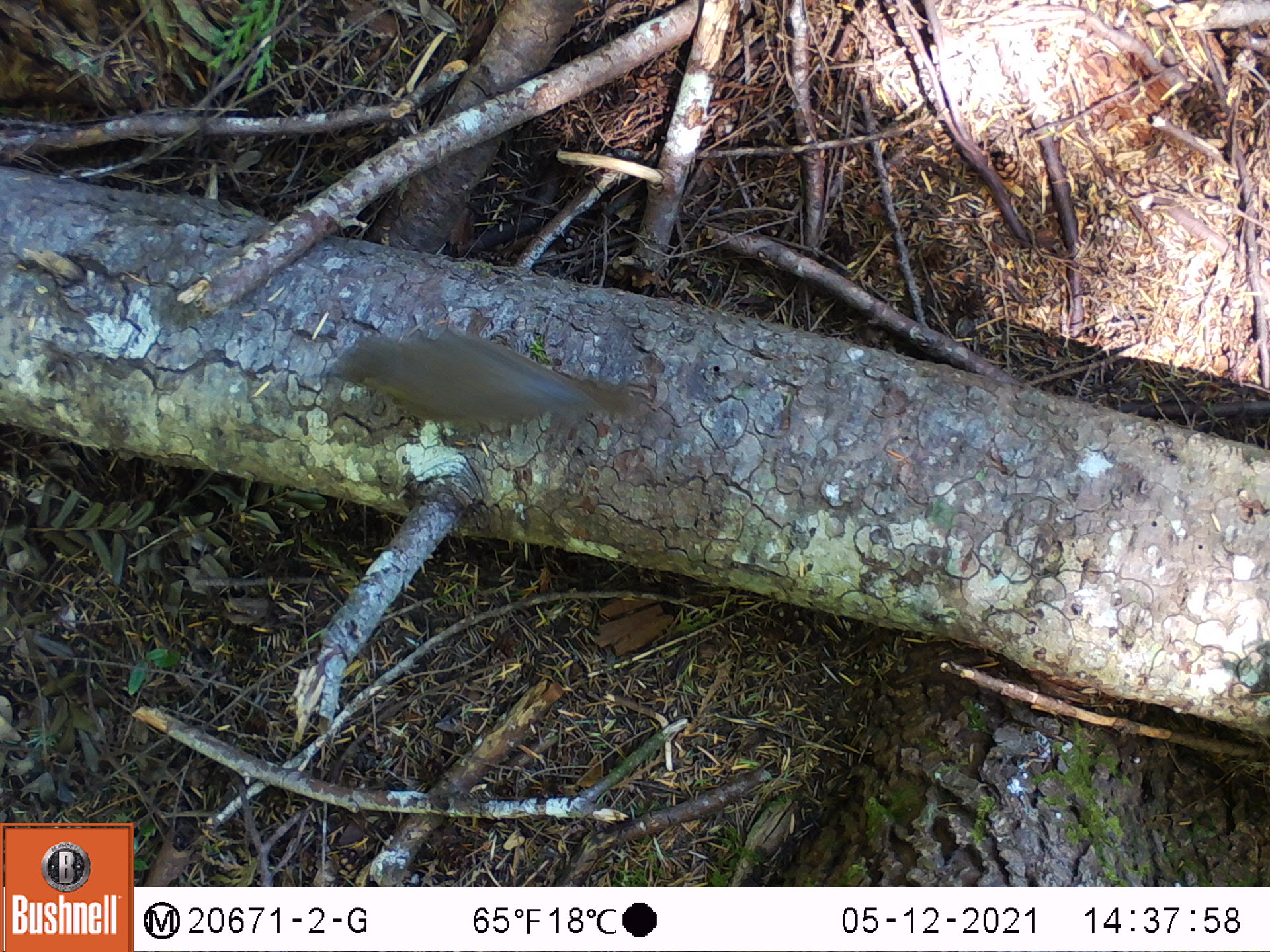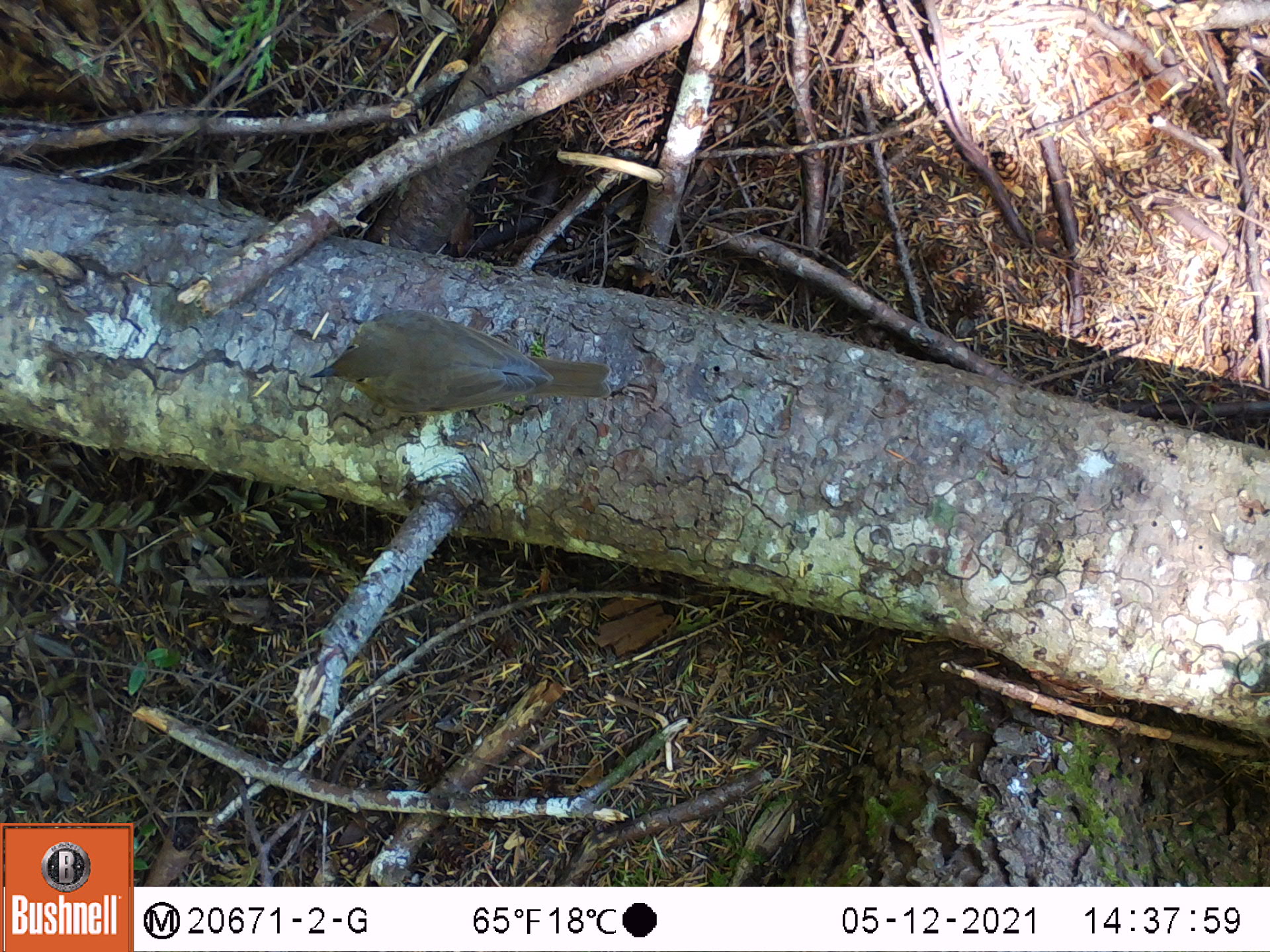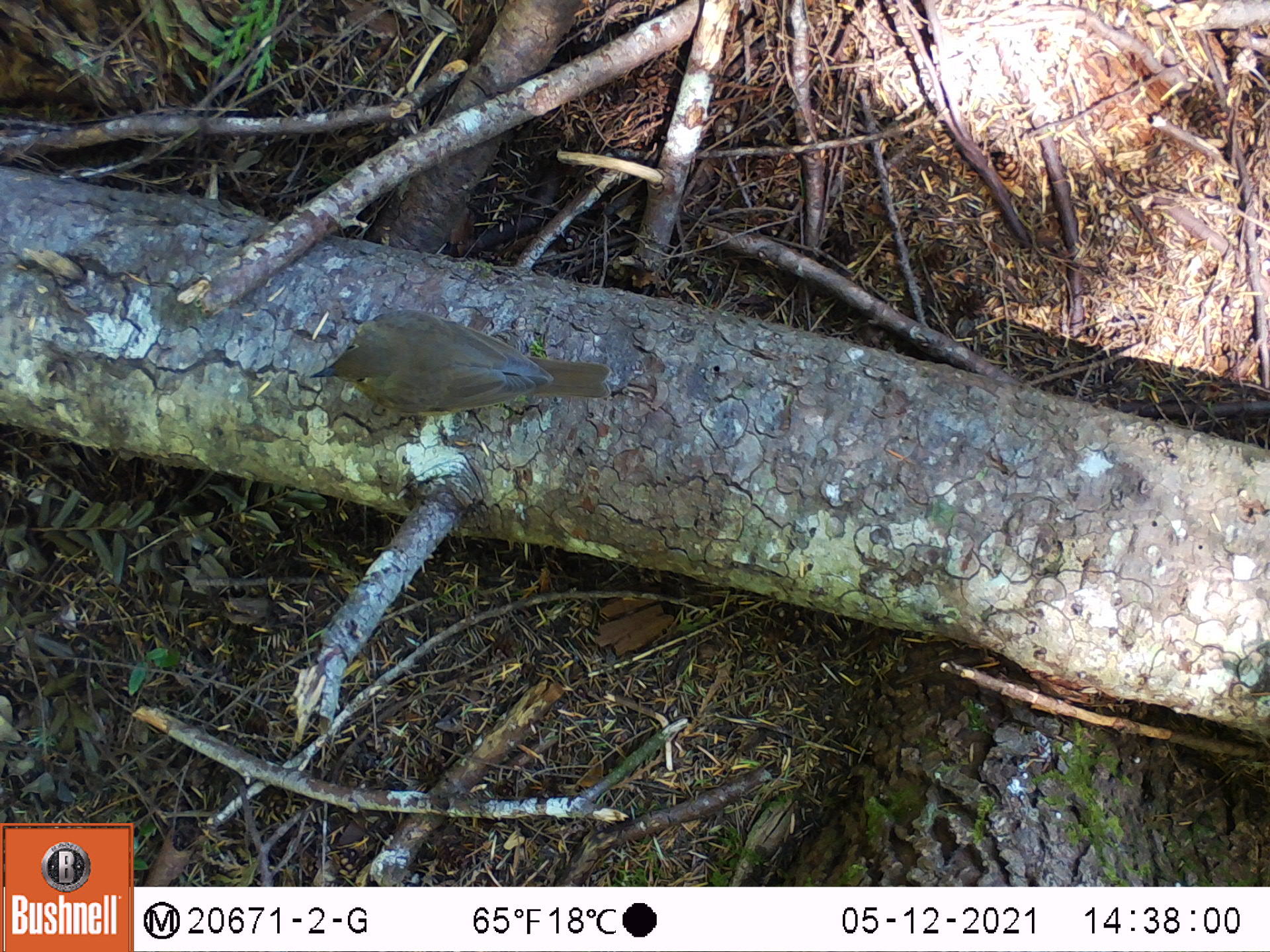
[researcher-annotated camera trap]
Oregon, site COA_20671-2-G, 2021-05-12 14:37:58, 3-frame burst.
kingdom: Animalia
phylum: Chordata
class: Aves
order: Passeriformes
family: Turdidae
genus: Catharus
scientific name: Catharus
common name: brown thrushes and nightingale-thrushes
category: catharus species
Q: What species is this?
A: Catharus species (brown thrushes and nightingale-thrushes) (Catharus).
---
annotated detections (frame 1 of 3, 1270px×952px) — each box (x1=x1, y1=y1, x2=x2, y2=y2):
catharus species: (x1=262, y1=306, x2=675, y2=504)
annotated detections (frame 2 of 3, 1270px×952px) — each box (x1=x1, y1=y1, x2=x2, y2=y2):
catharus species: (x1=270, y1=276, x2=647, y2=470)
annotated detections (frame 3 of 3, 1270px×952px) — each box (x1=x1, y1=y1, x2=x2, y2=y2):
catharus species: (x1=289, y1=289, x2=625, y2=460)